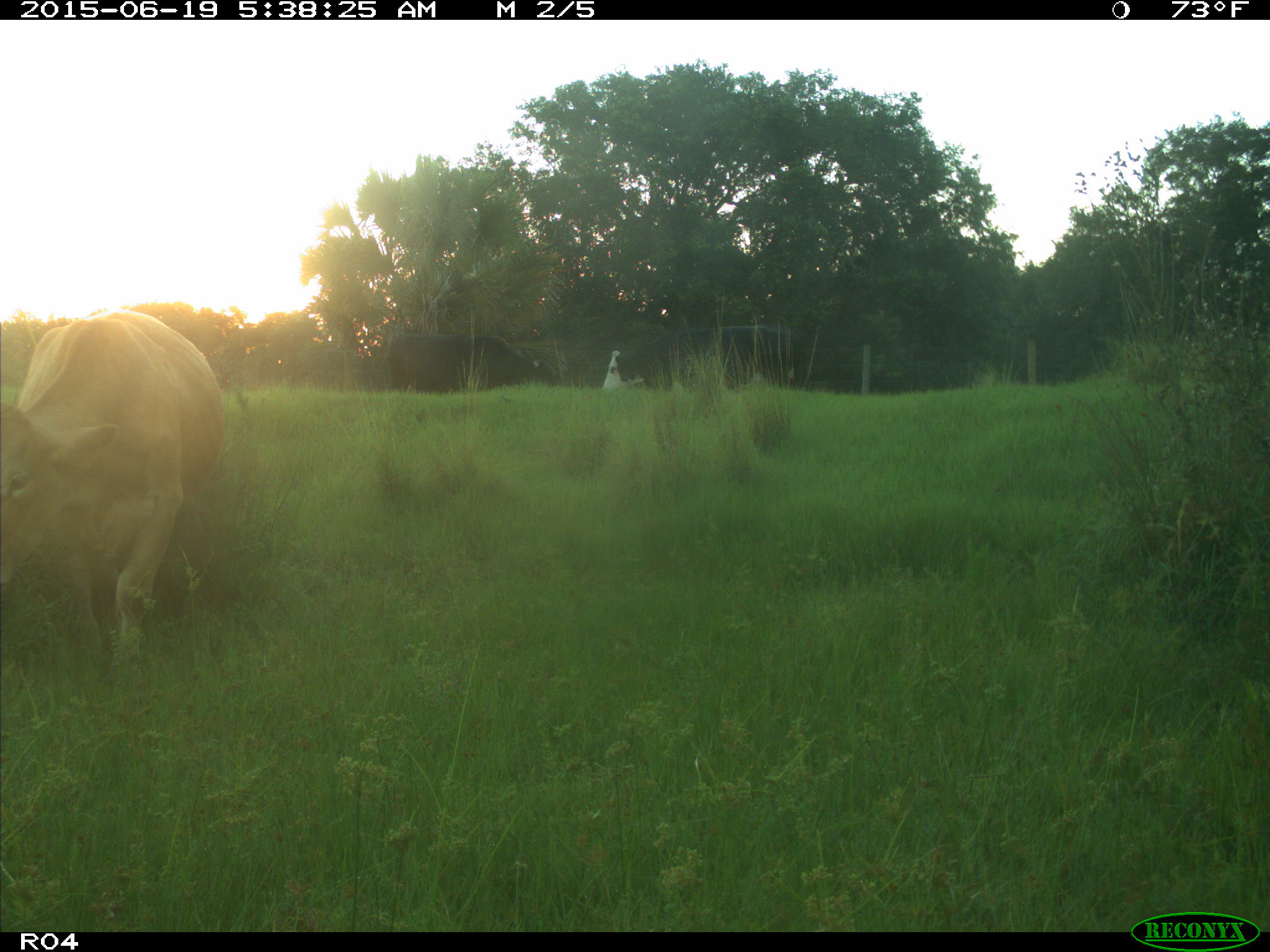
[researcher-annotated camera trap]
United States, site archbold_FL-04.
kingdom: Animalia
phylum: Chordata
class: Mammalia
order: Artiodactyla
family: Bovidae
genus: Bos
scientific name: Bos taurus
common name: domestic cow